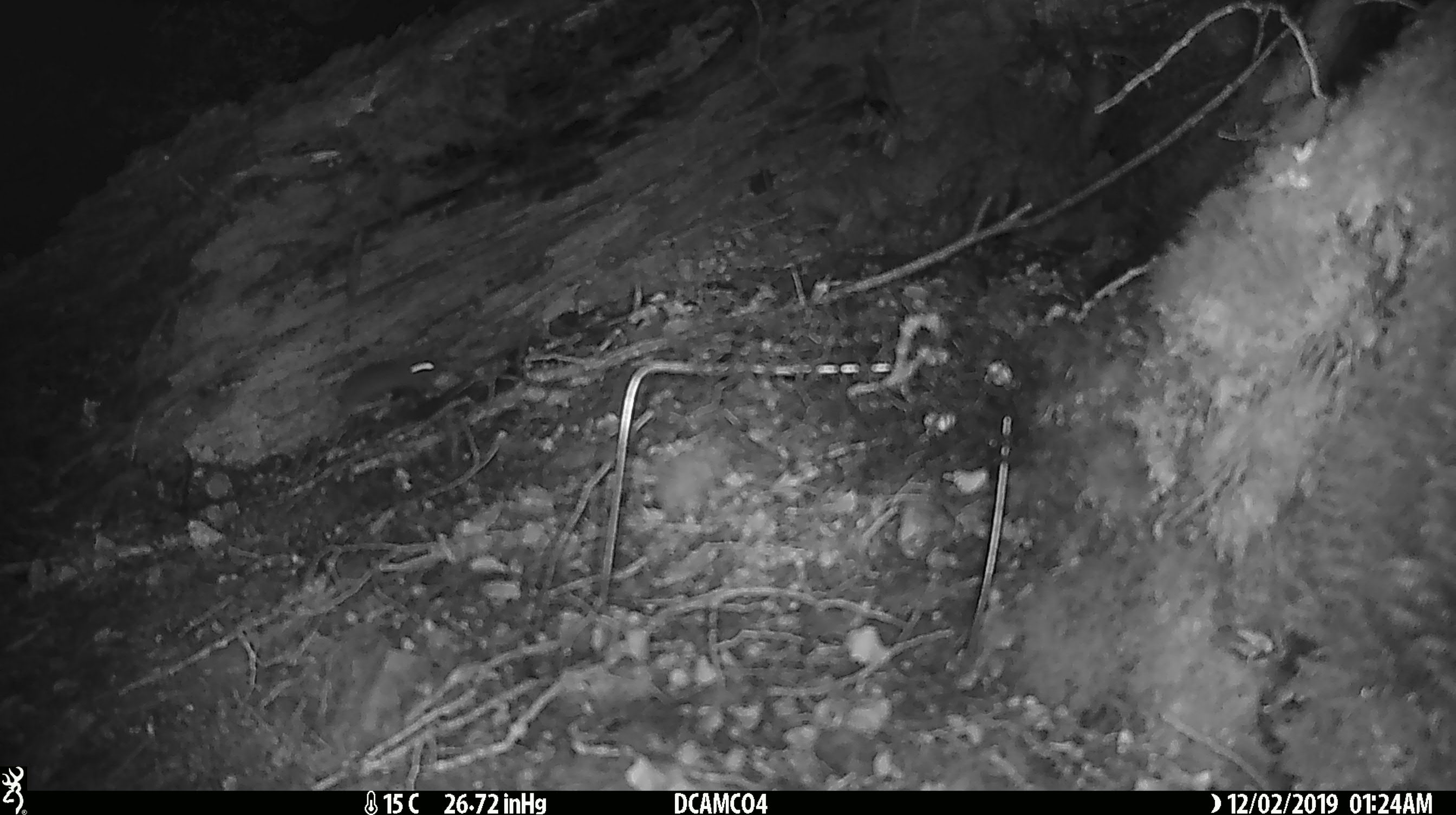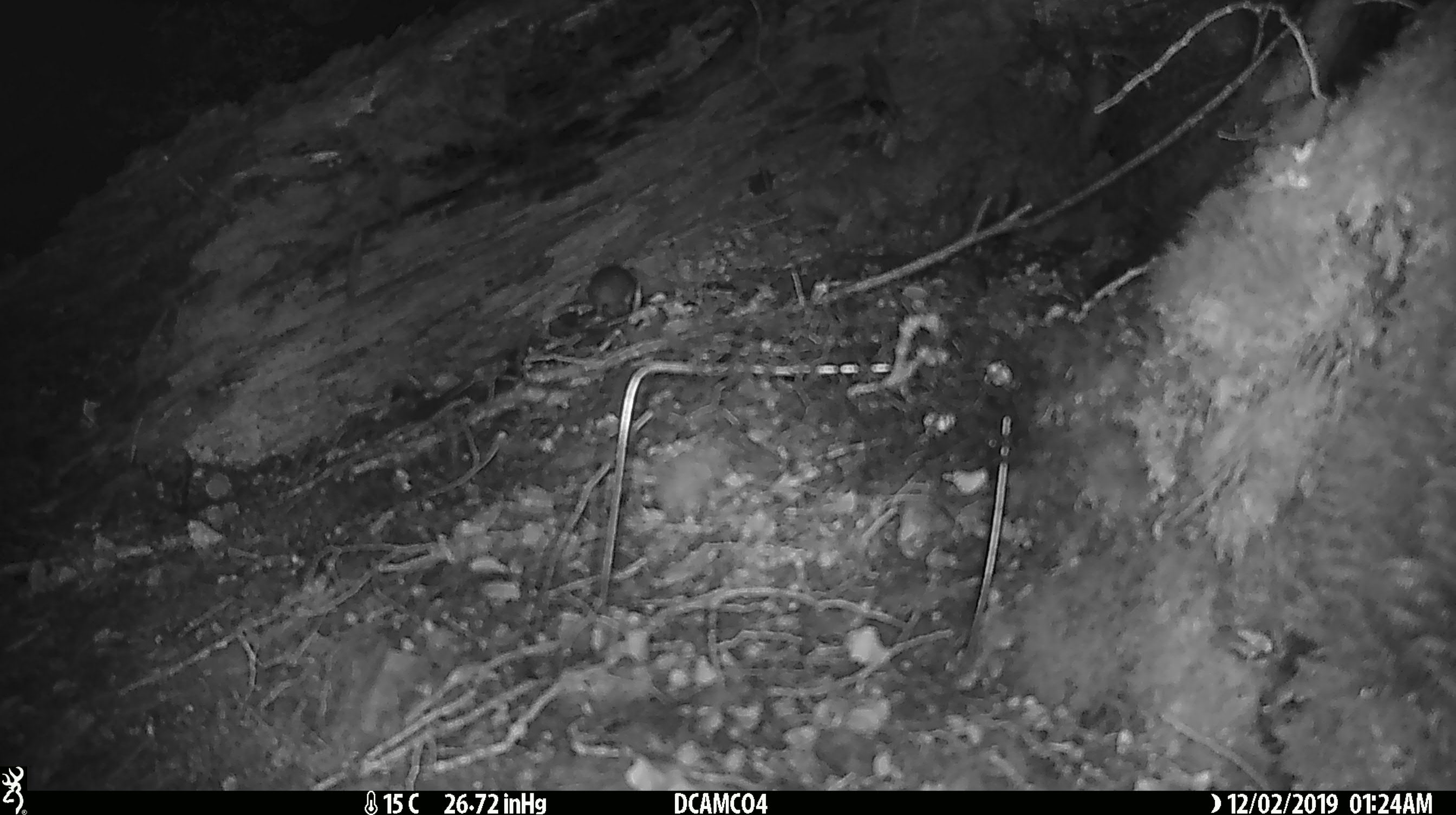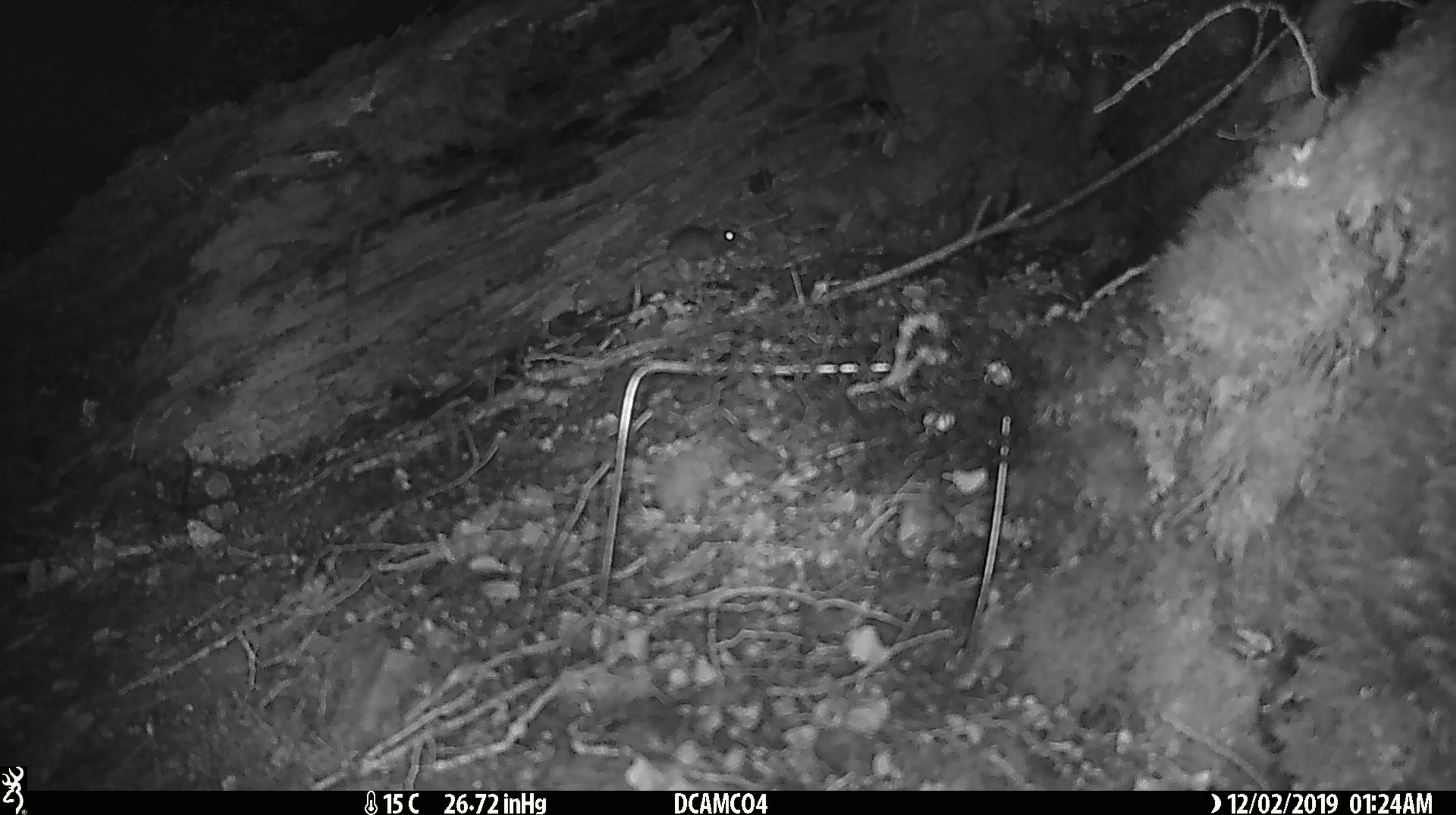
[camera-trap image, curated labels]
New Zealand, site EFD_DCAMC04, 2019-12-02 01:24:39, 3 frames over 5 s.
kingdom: Animalia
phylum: Chordata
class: Mammalia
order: Rodentia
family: Muridae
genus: Mus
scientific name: Mus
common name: mouse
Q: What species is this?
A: Mouse (Mus).